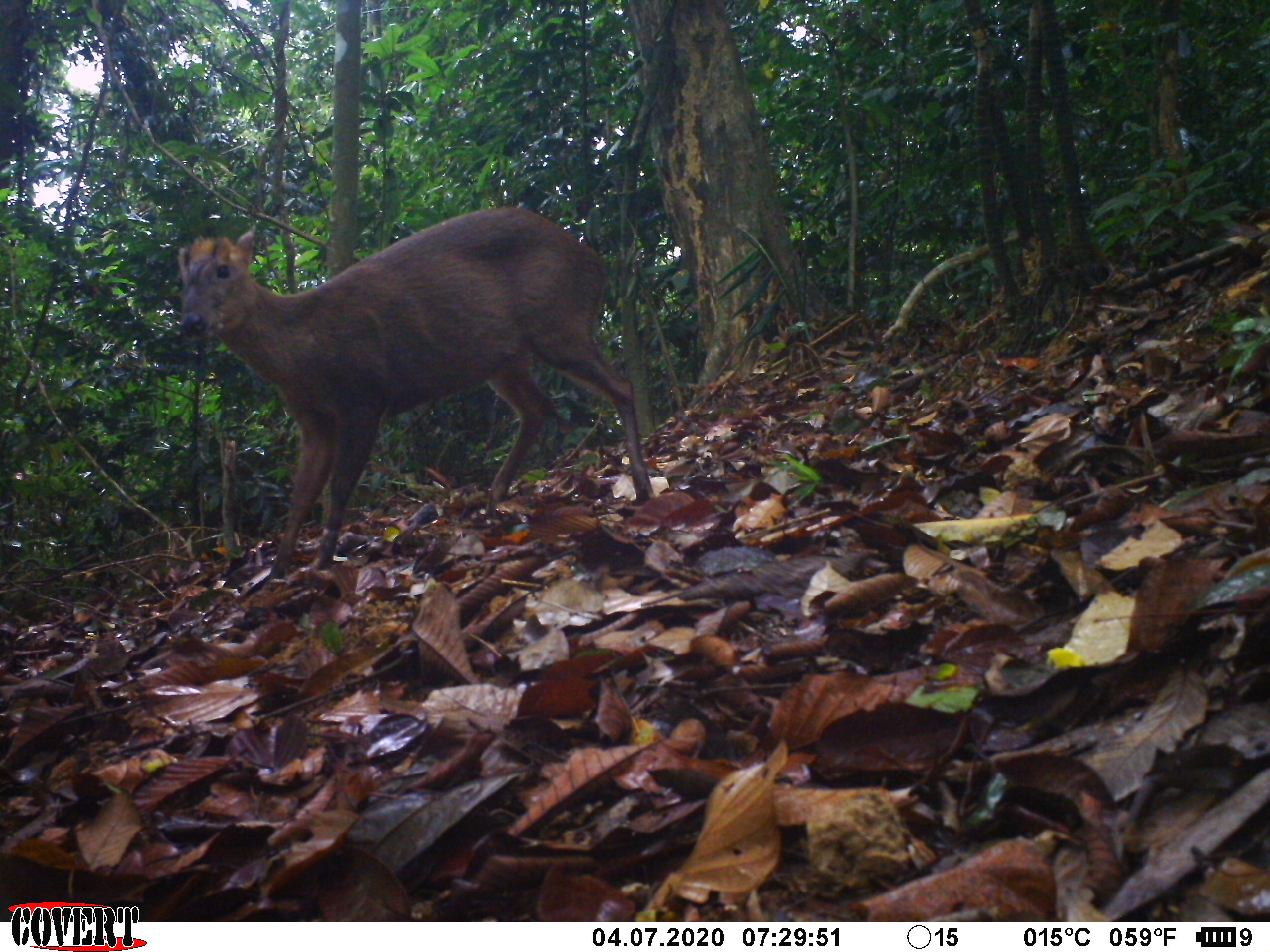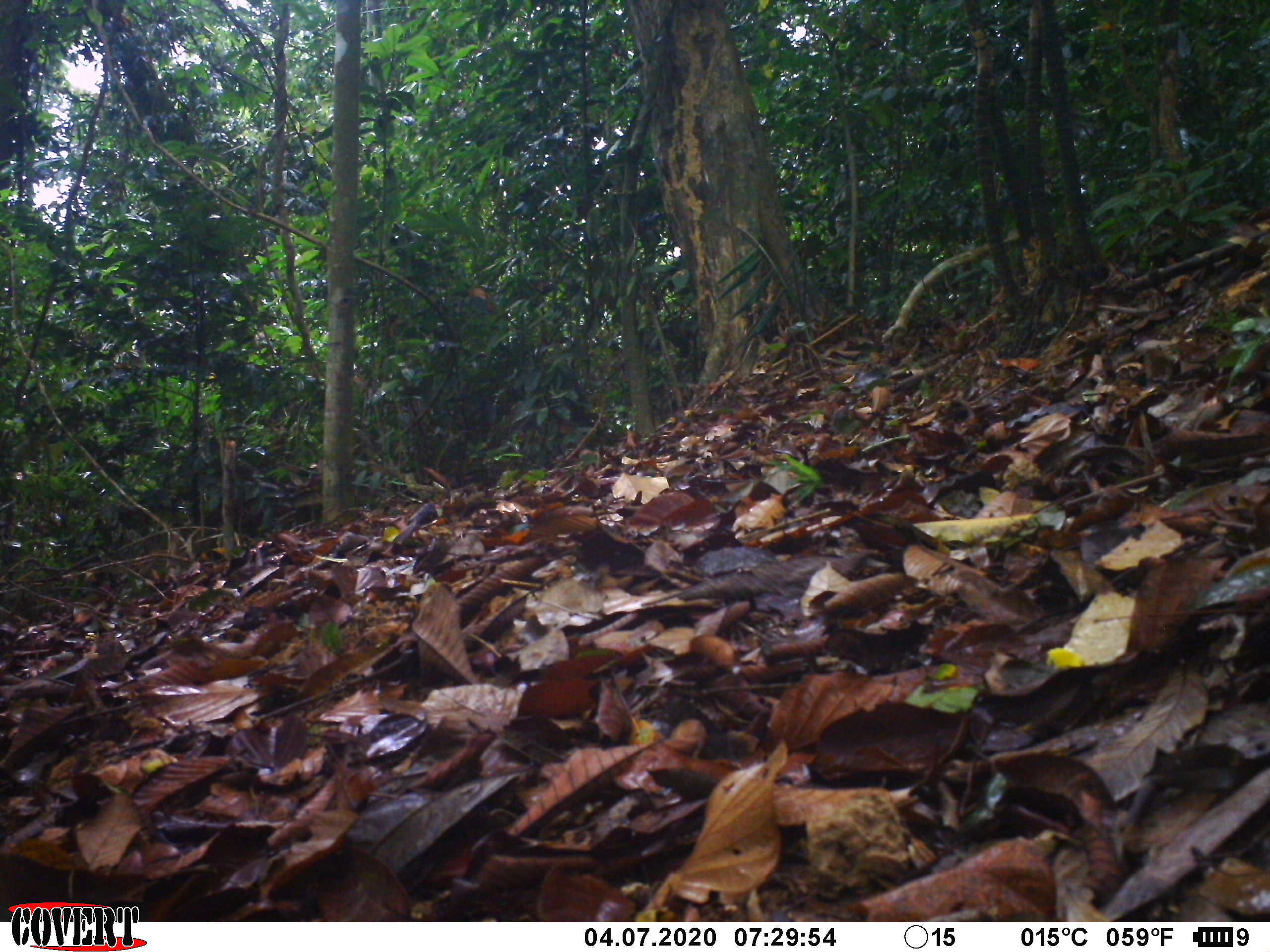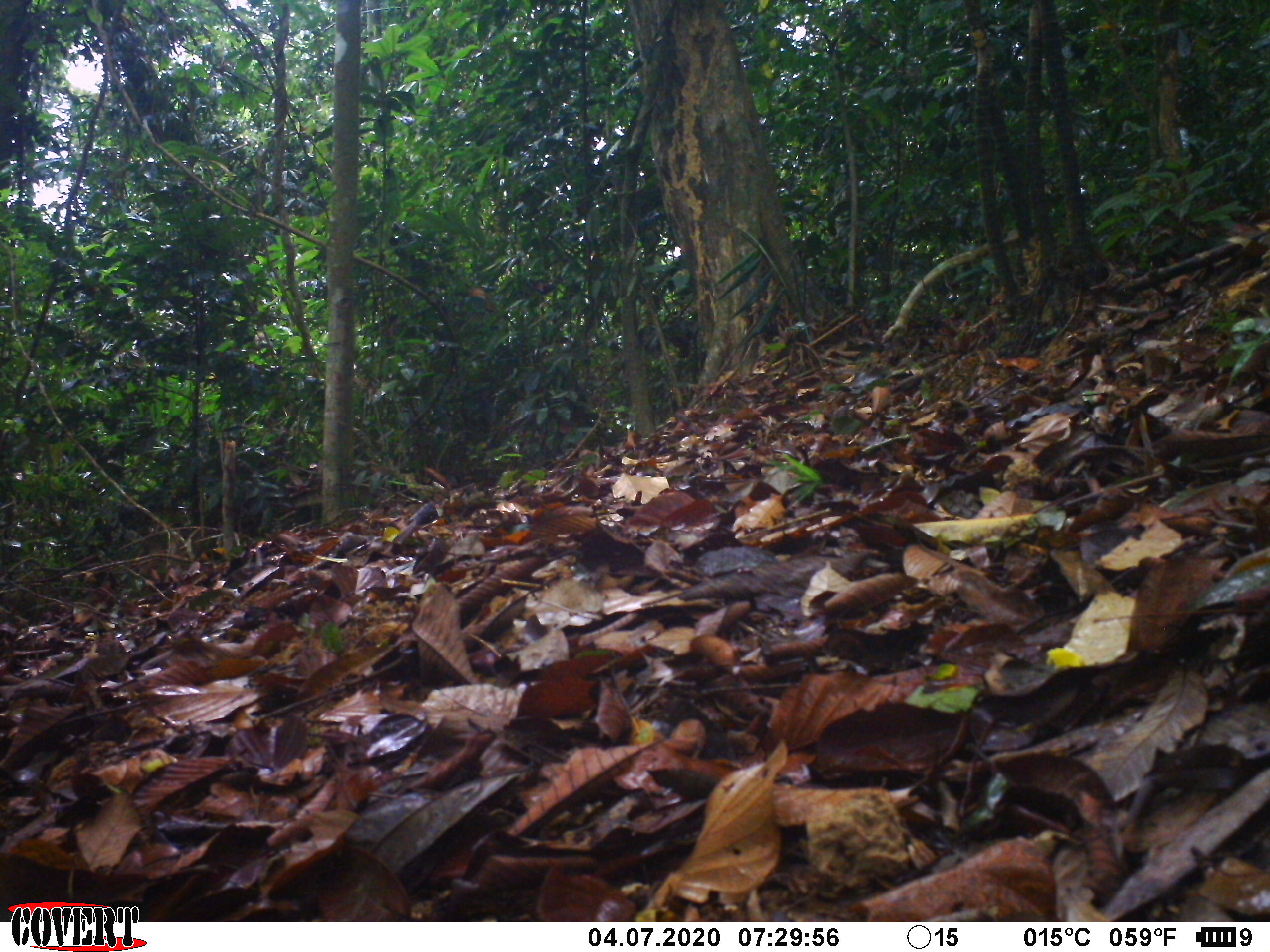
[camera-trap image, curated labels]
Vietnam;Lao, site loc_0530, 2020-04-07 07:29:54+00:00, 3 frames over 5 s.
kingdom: Animalia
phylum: Chordata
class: Mammalia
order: Artiodactyla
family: Cervidae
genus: Muntiacus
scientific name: Muntiacus rooseveltorum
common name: roosevelt's muntjac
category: roosevelts muntjac group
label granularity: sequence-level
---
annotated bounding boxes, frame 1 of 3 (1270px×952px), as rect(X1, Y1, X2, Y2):
roosevelts muntjac group: rect(172, 204, 655, 576)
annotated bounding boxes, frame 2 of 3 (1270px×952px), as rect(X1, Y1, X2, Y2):
roosevelts muntjac group: rect(393, 504, 439, 545)